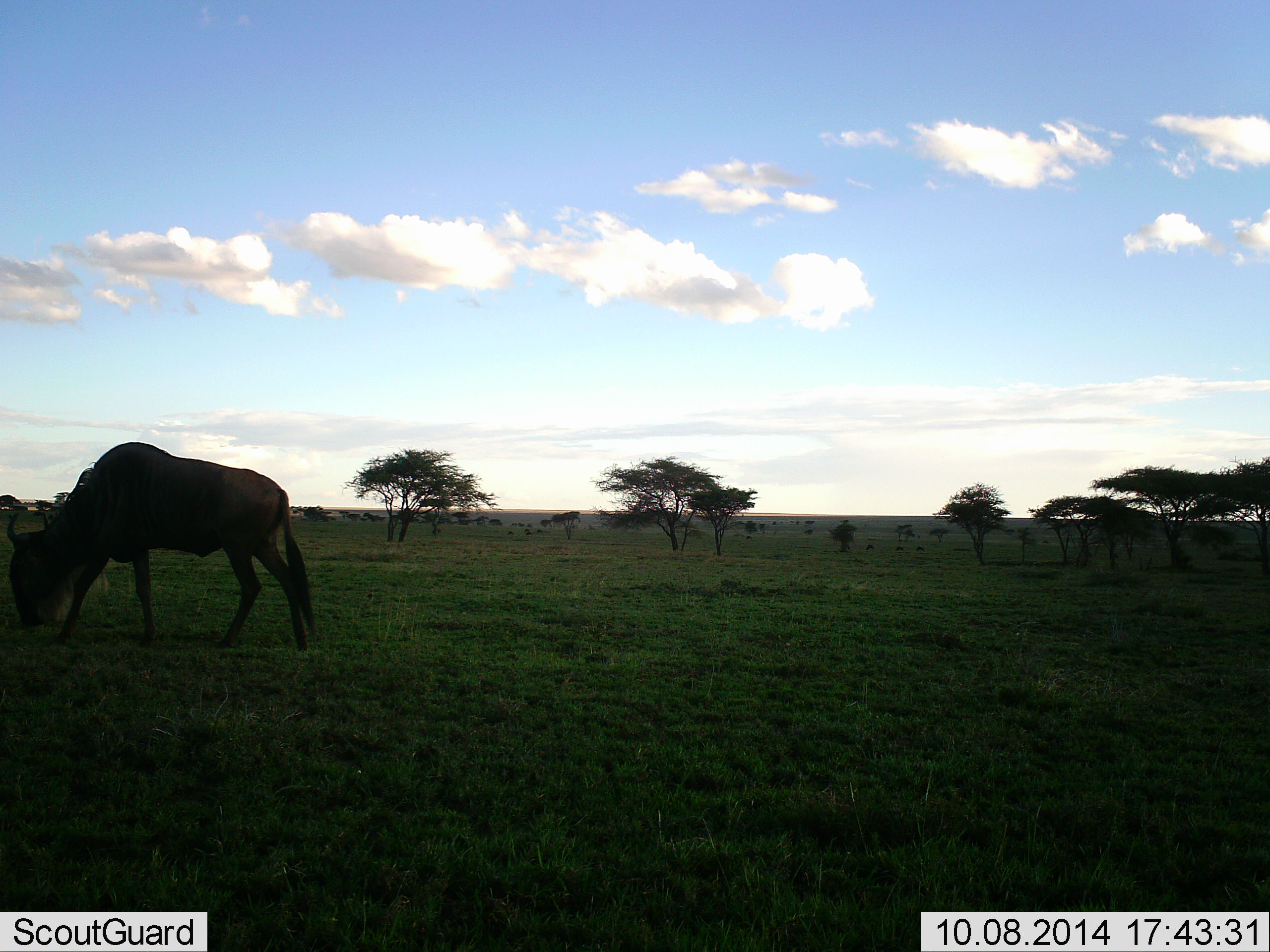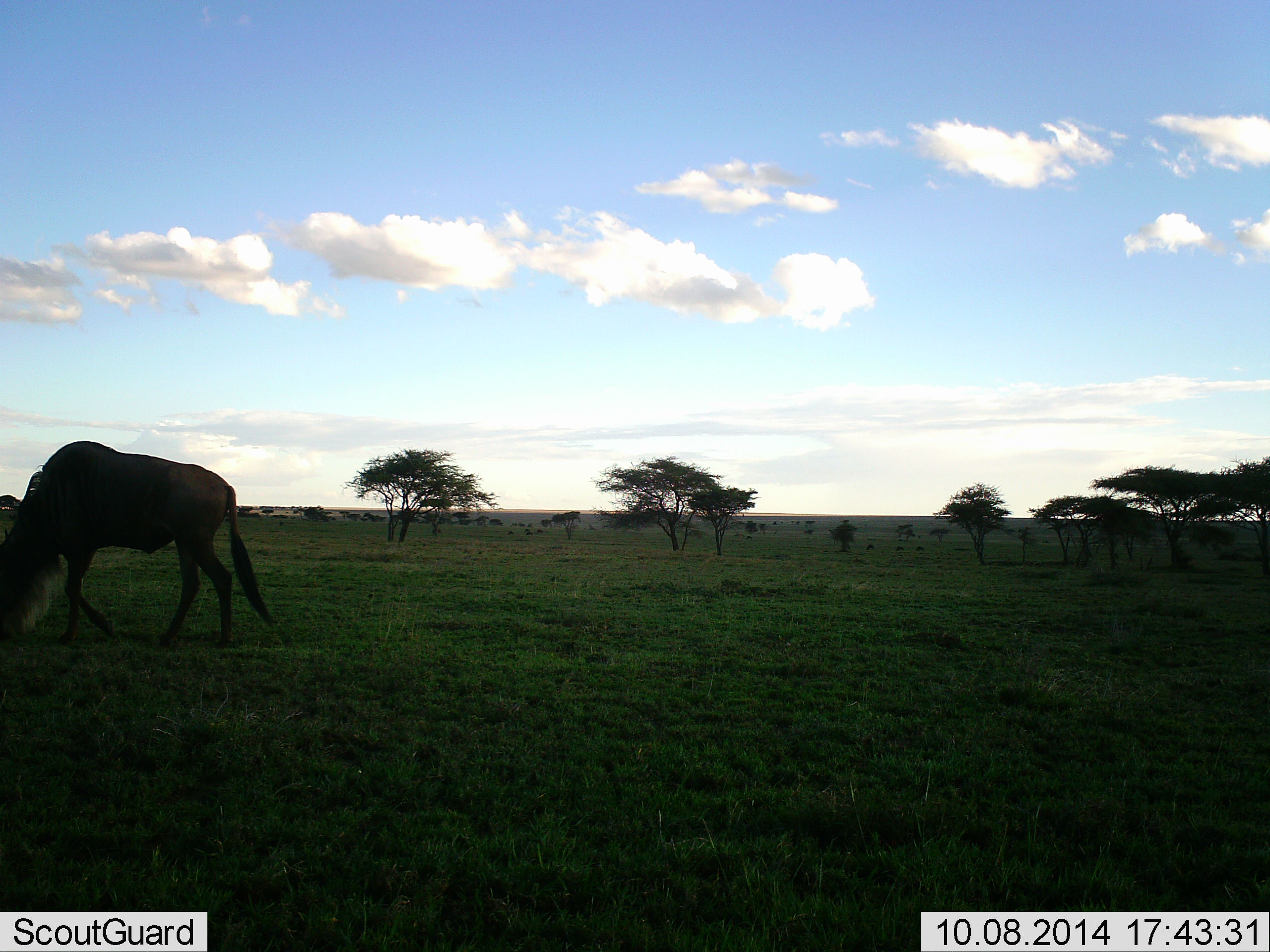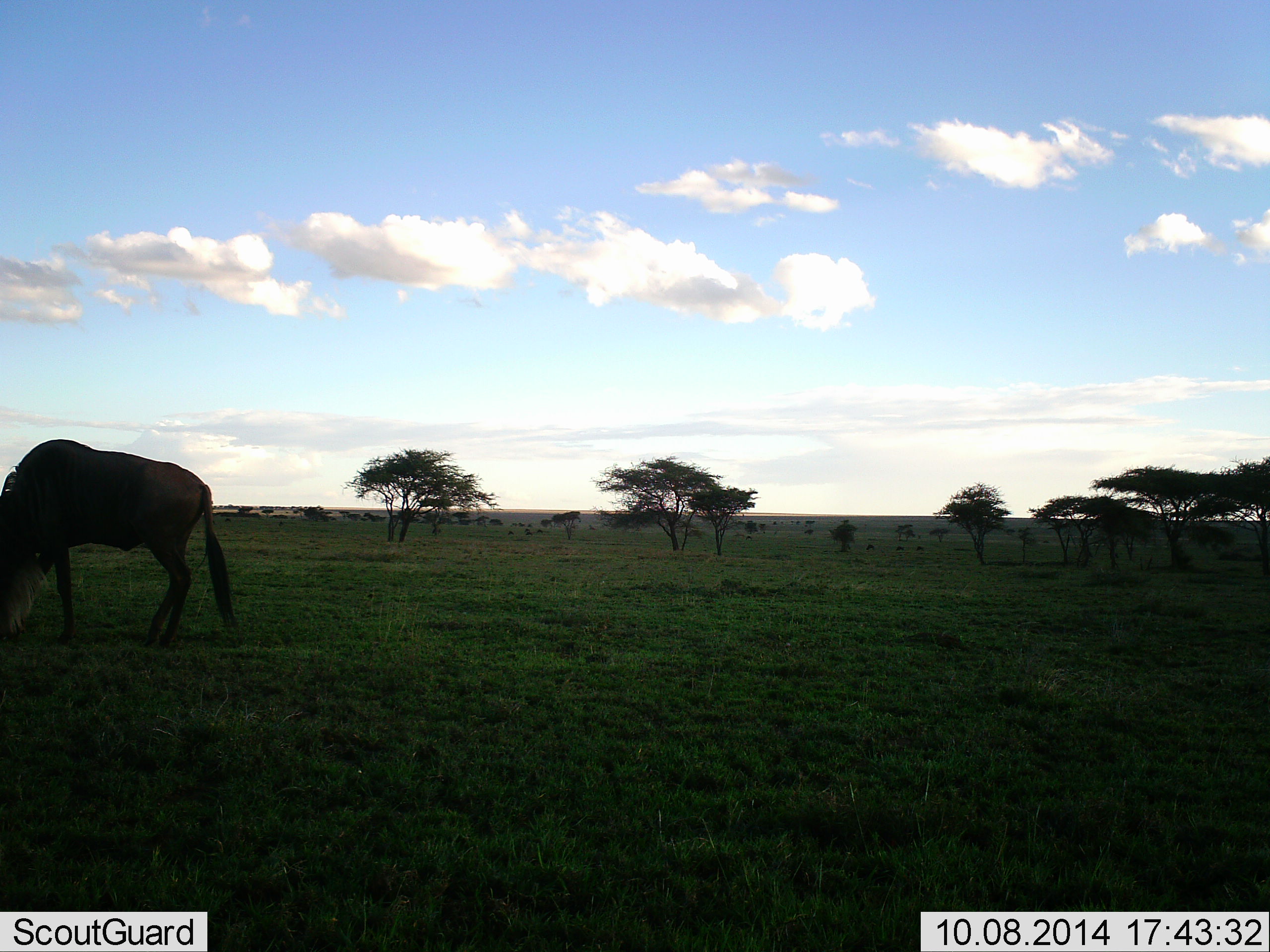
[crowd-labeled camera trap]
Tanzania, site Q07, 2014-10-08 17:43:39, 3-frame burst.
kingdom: Animalia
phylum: Chordata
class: Mammalia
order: Artiodactyla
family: Bovidae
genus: Connochaetes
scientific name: Connochaetes taurinus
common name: blue wildebeest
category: wildebeest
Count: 1.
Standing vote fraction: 0%.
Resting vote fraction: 0%.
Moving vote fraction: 60%.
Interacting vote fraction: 0%.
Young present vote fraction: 0%.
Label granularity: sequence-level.